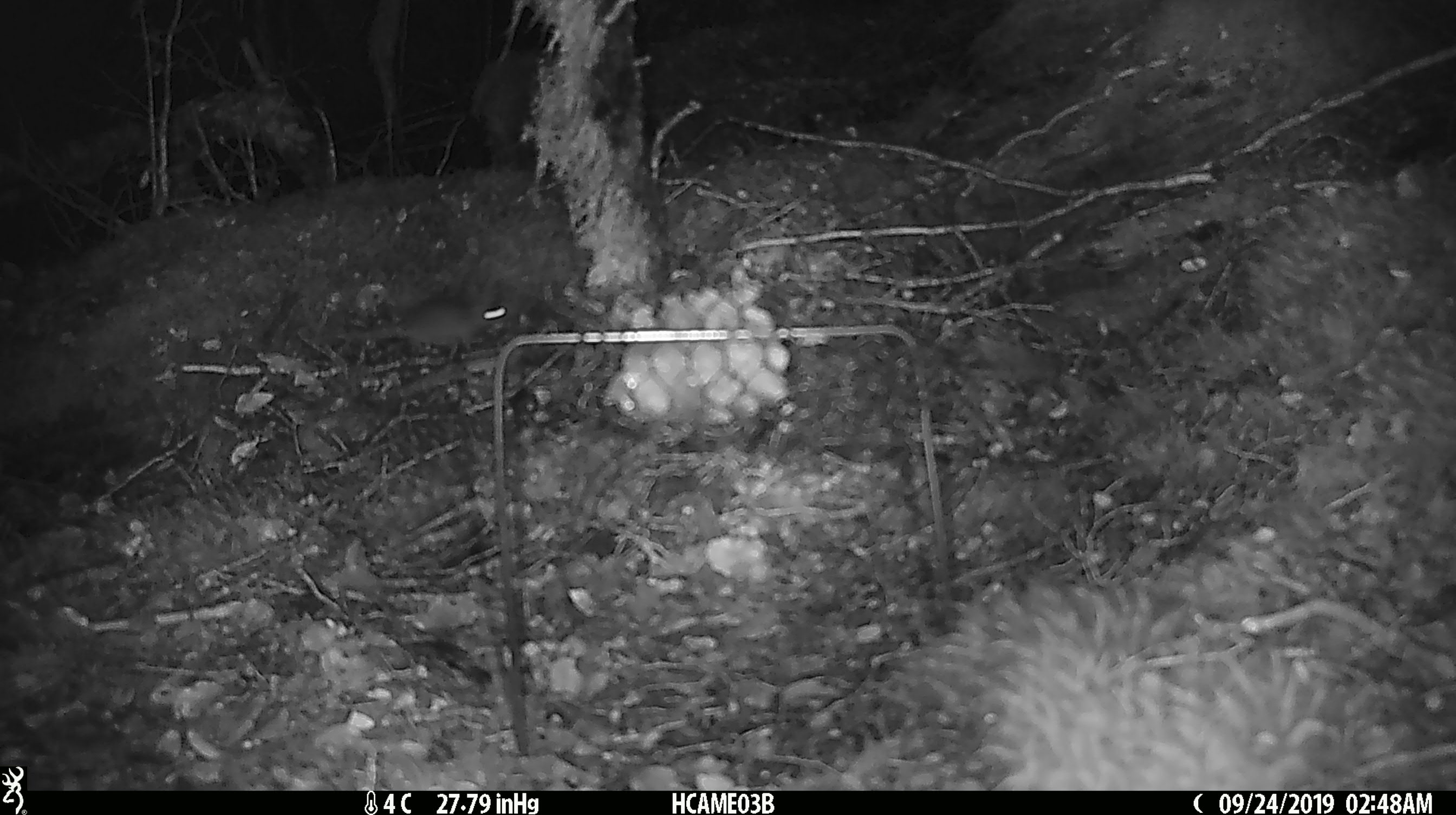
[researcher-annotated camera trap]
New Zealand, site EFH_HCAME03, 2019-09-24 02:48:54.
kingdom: Animalia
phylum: Chordata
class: Mammalia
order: Rodentia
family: Muridae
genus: Mus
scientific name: Mus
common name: mouse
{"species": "mouse (Mus)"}